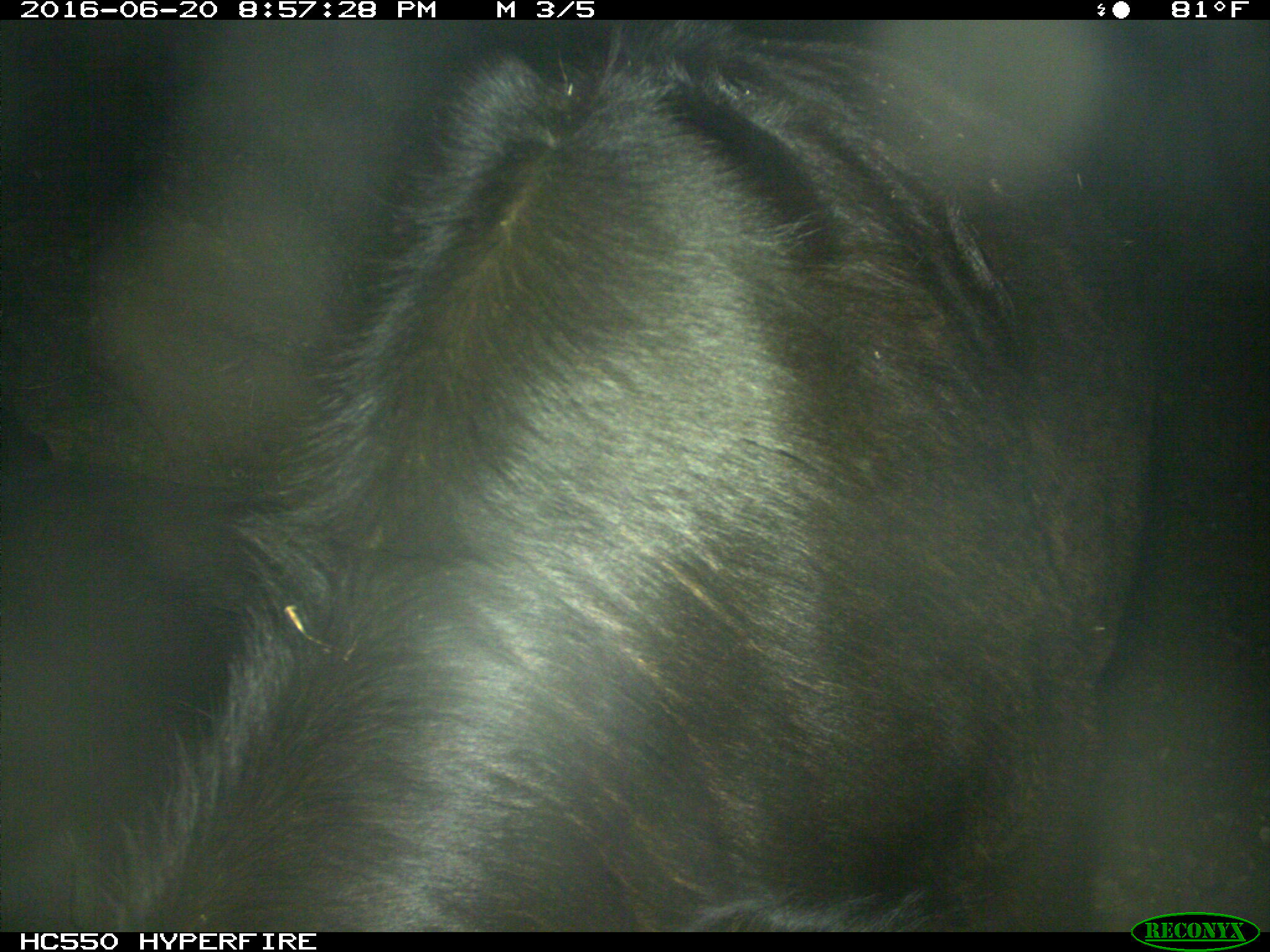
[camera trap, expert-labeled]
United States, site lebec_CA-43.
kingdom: Animalia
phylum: Chordata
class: Mammalia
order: Artiodactyla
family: Bovidae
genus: Bos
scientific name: Bos taurus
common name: domestic cow